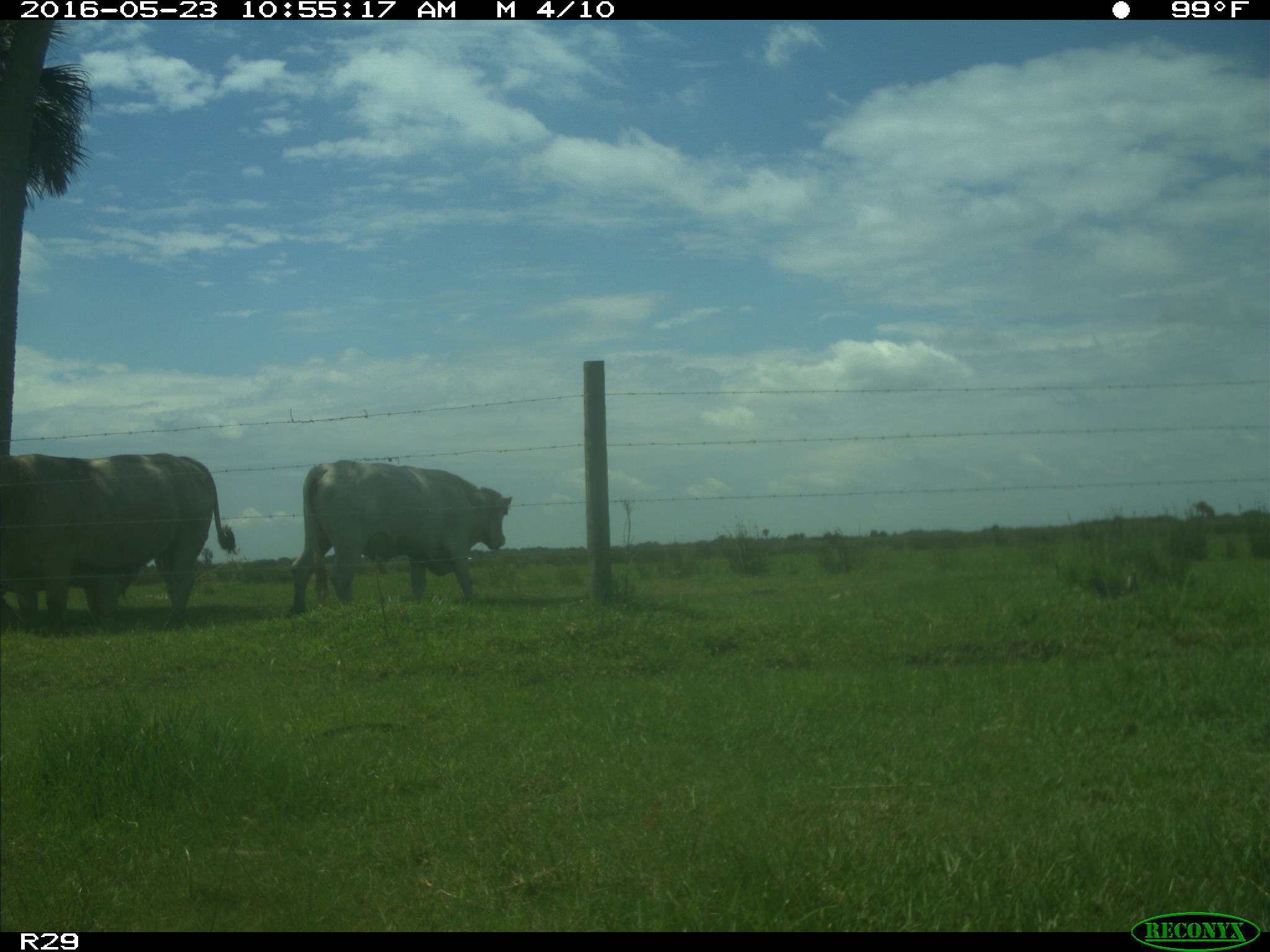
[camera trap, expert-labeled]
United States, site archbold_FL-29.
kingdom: Animalia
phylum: Chordata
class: Mammalia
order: Artiodactyla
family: Bovidae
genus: Bos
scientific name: Bos taurus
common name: domestic cow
Bos taurus (domestic cow).